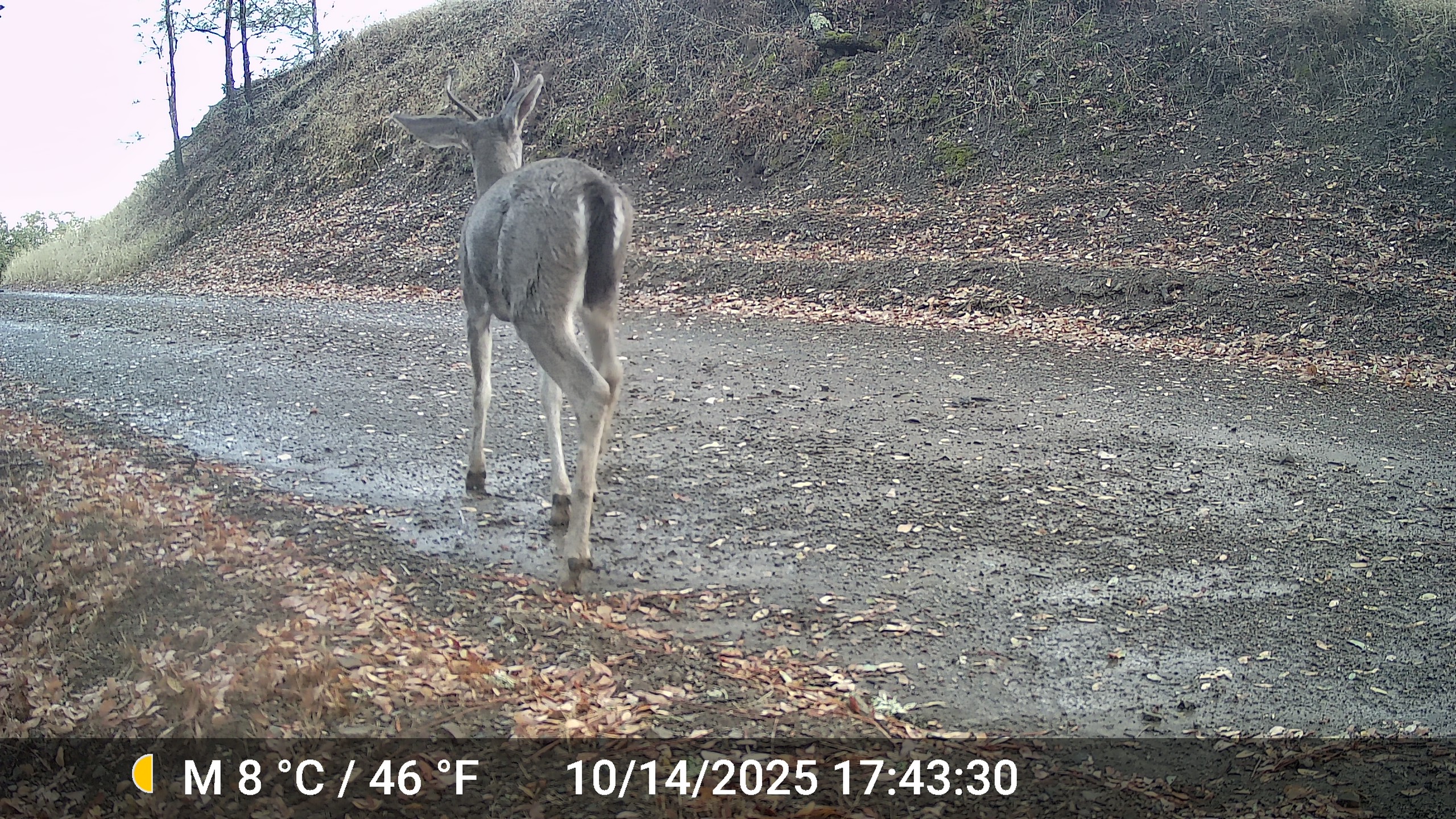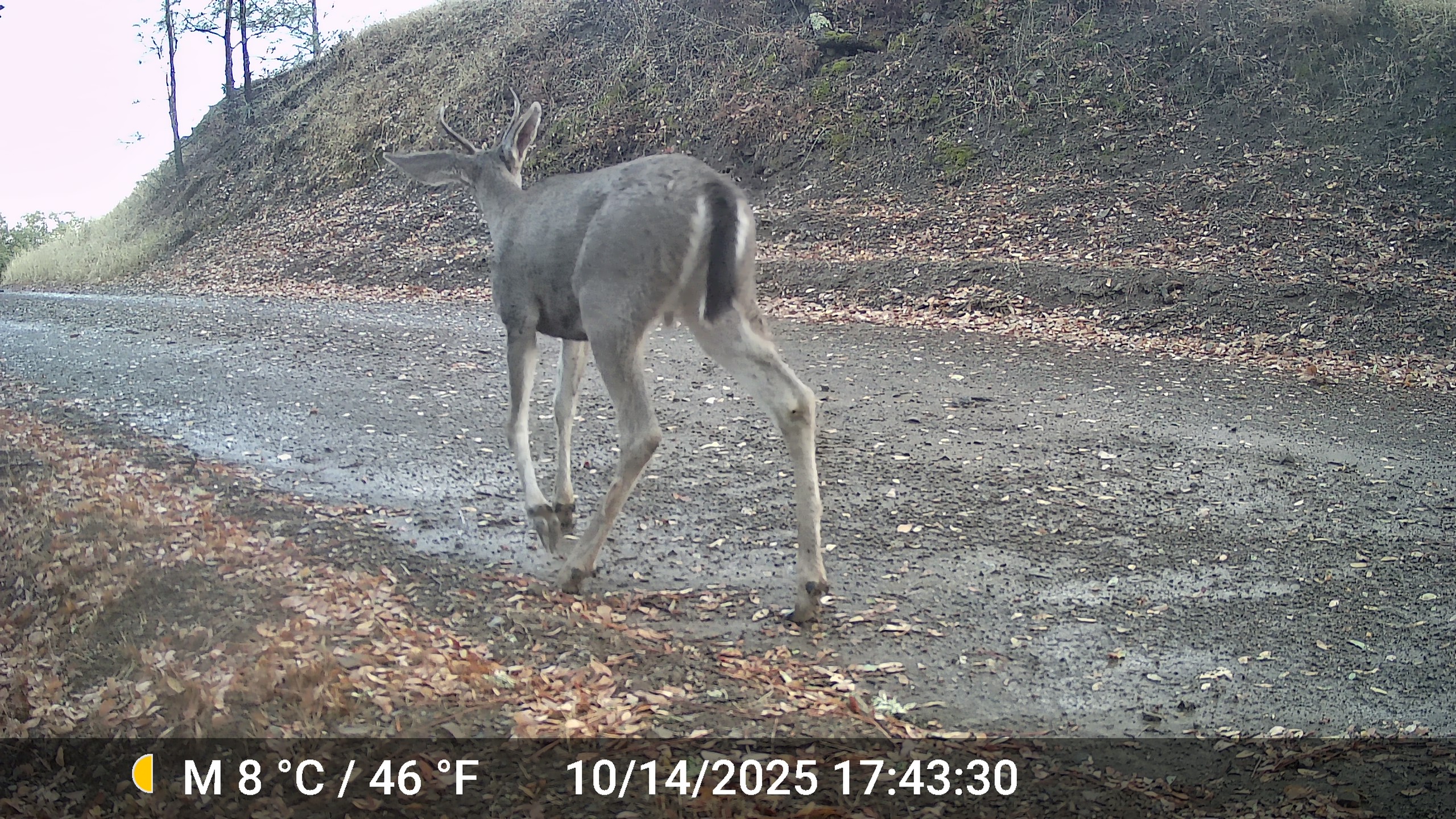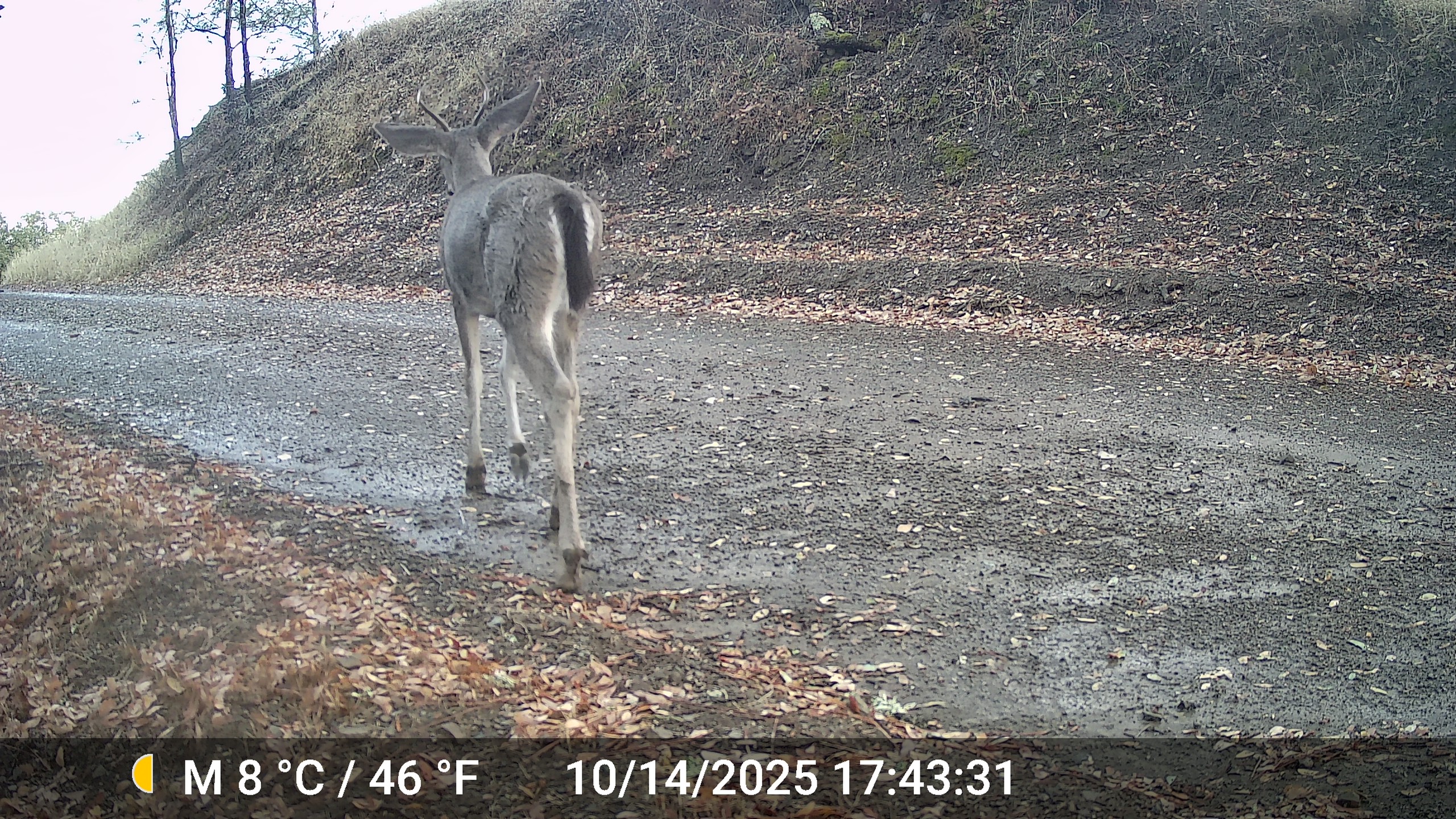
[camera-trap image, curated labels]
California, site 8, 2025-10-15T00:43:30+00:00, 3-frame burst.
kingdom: Animalia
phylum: Chordata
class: Mammalia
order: Artiodactyla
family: Cervidae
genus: Odocoileus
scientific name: Odocoileus hemionus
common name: mule deer